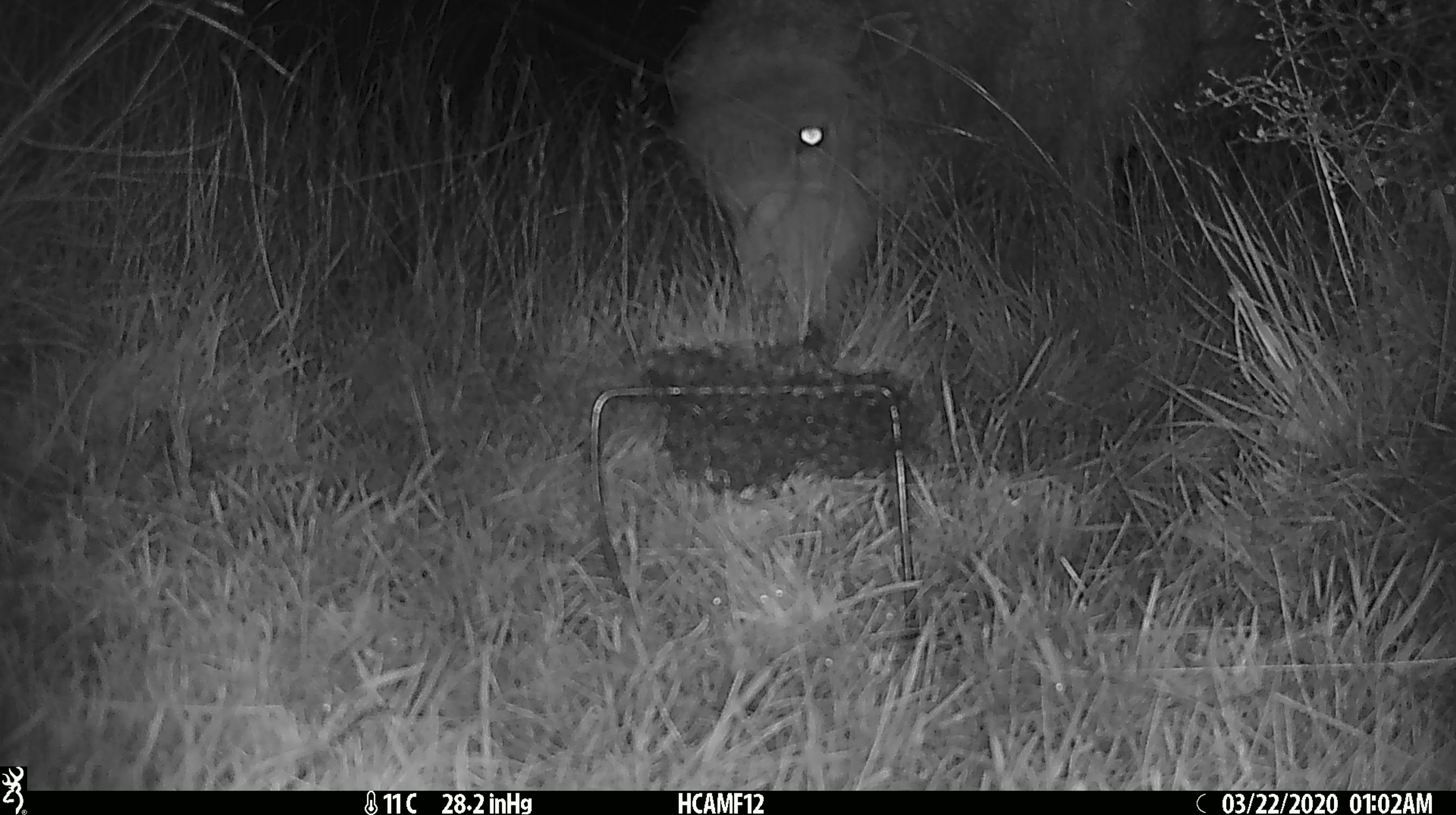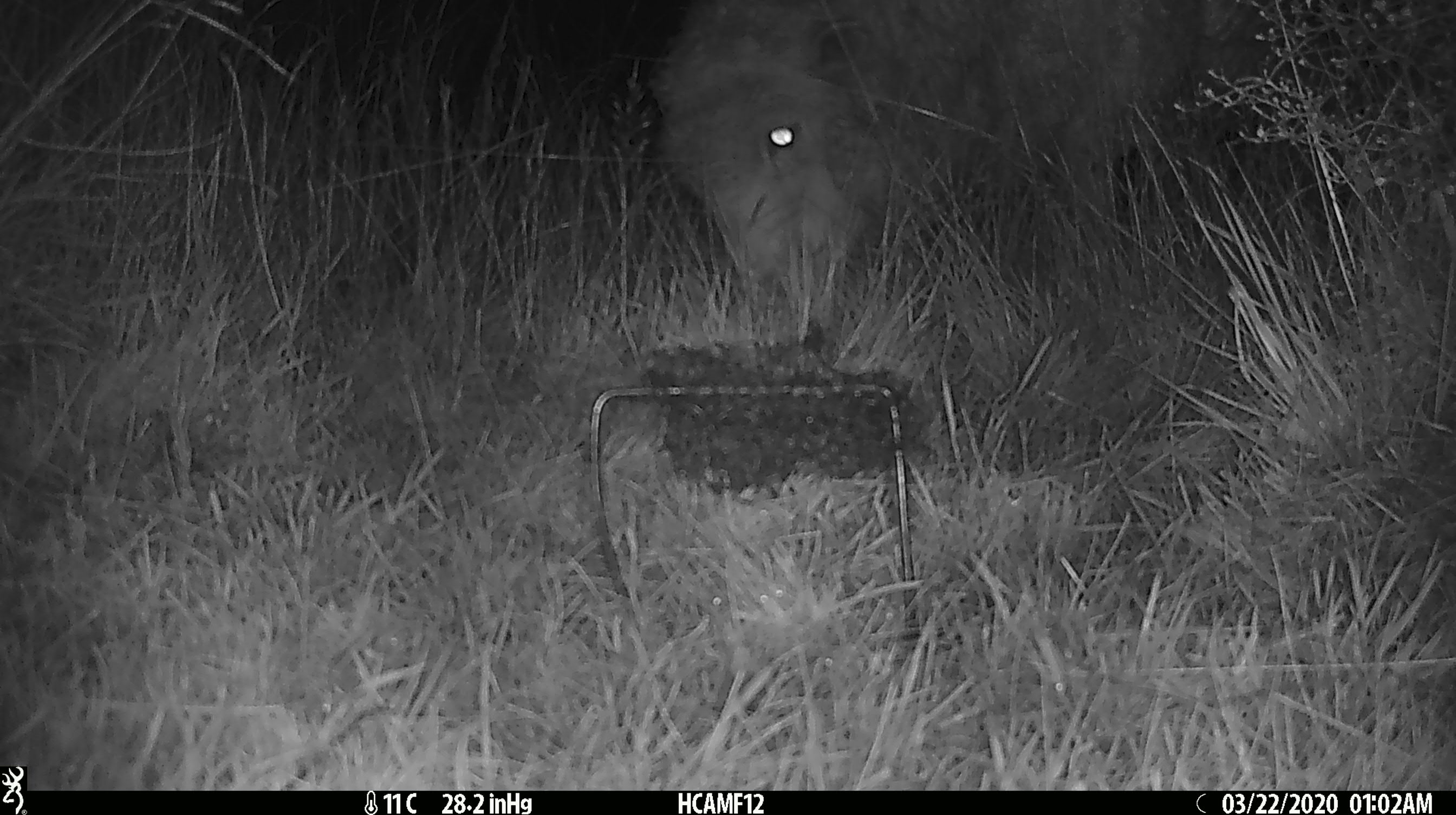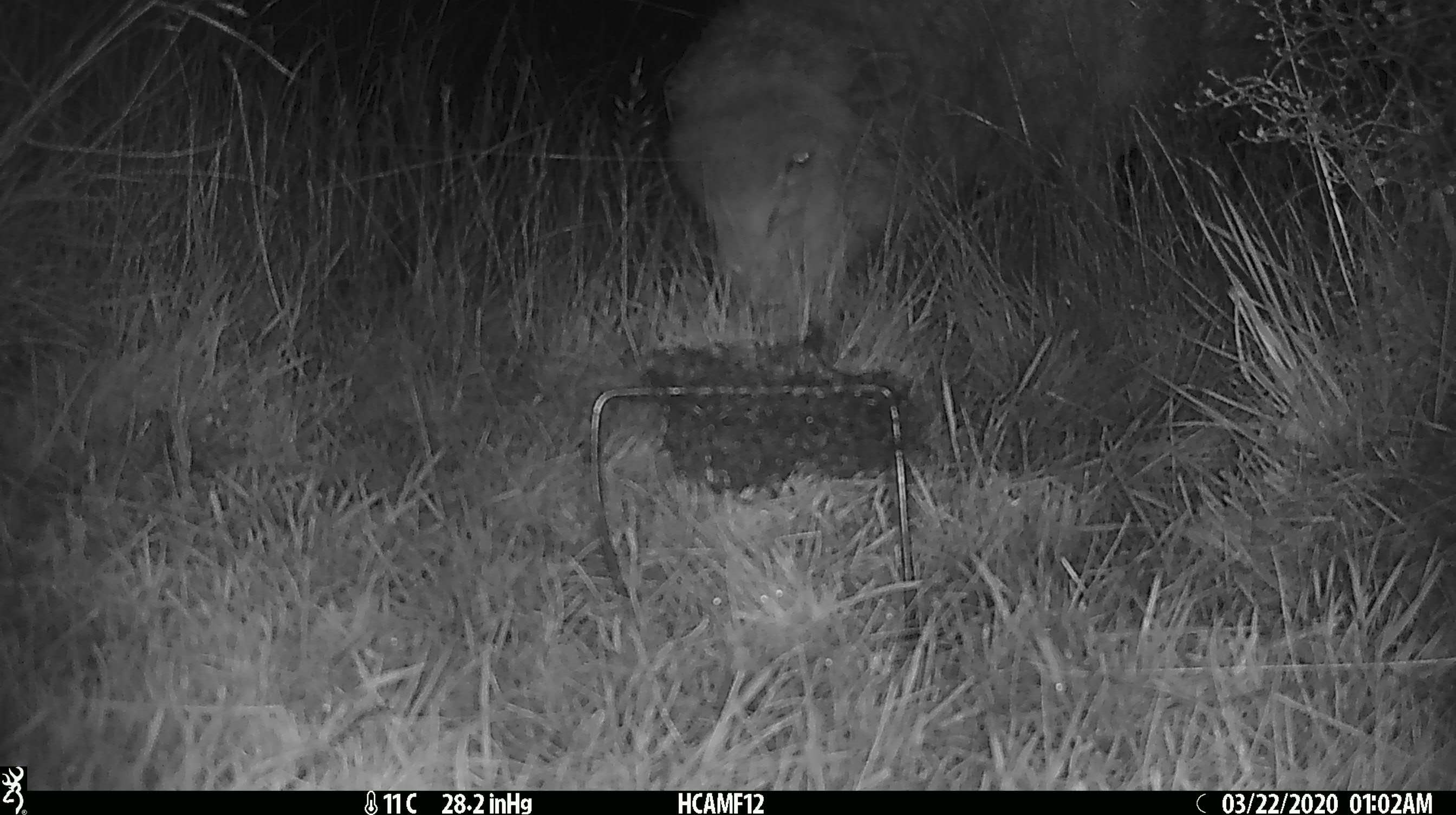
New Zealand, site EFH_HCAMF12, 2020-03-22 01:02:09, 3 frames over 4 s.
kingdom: Animalia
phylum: Chordata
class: Mammalia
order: Artiodactyla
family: Bovidae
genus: Ovis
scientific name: Ovis aries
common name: domestic sheep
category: sheep